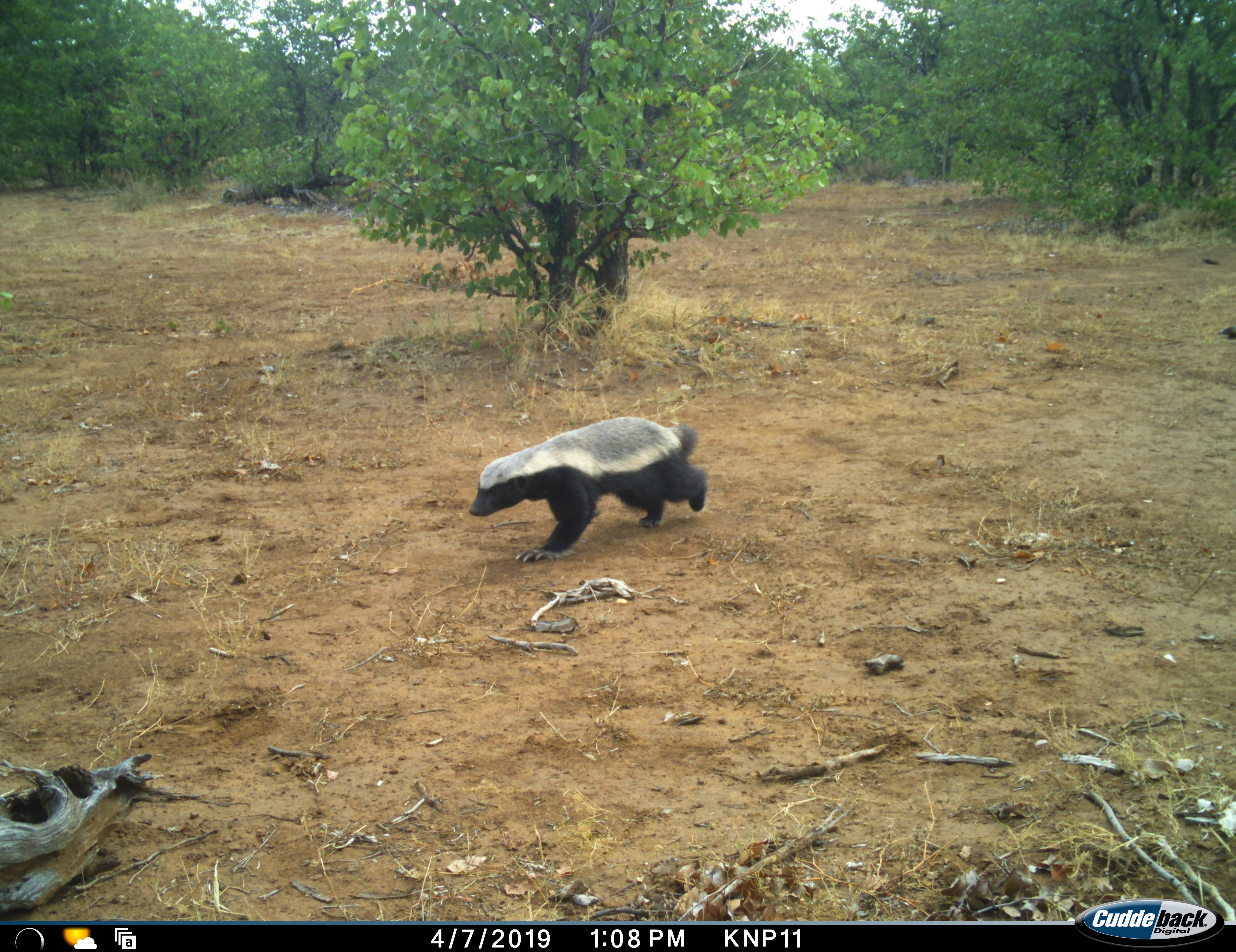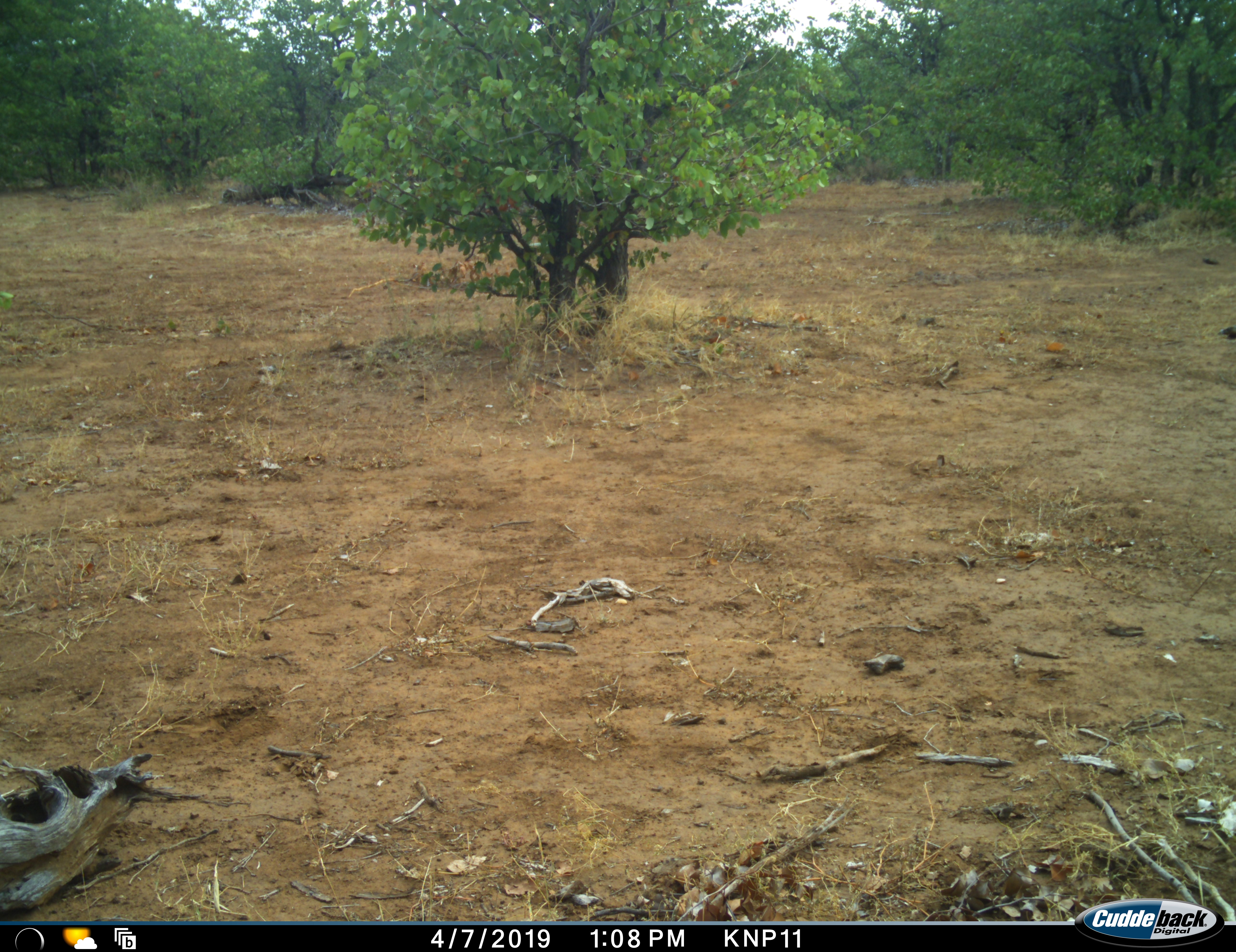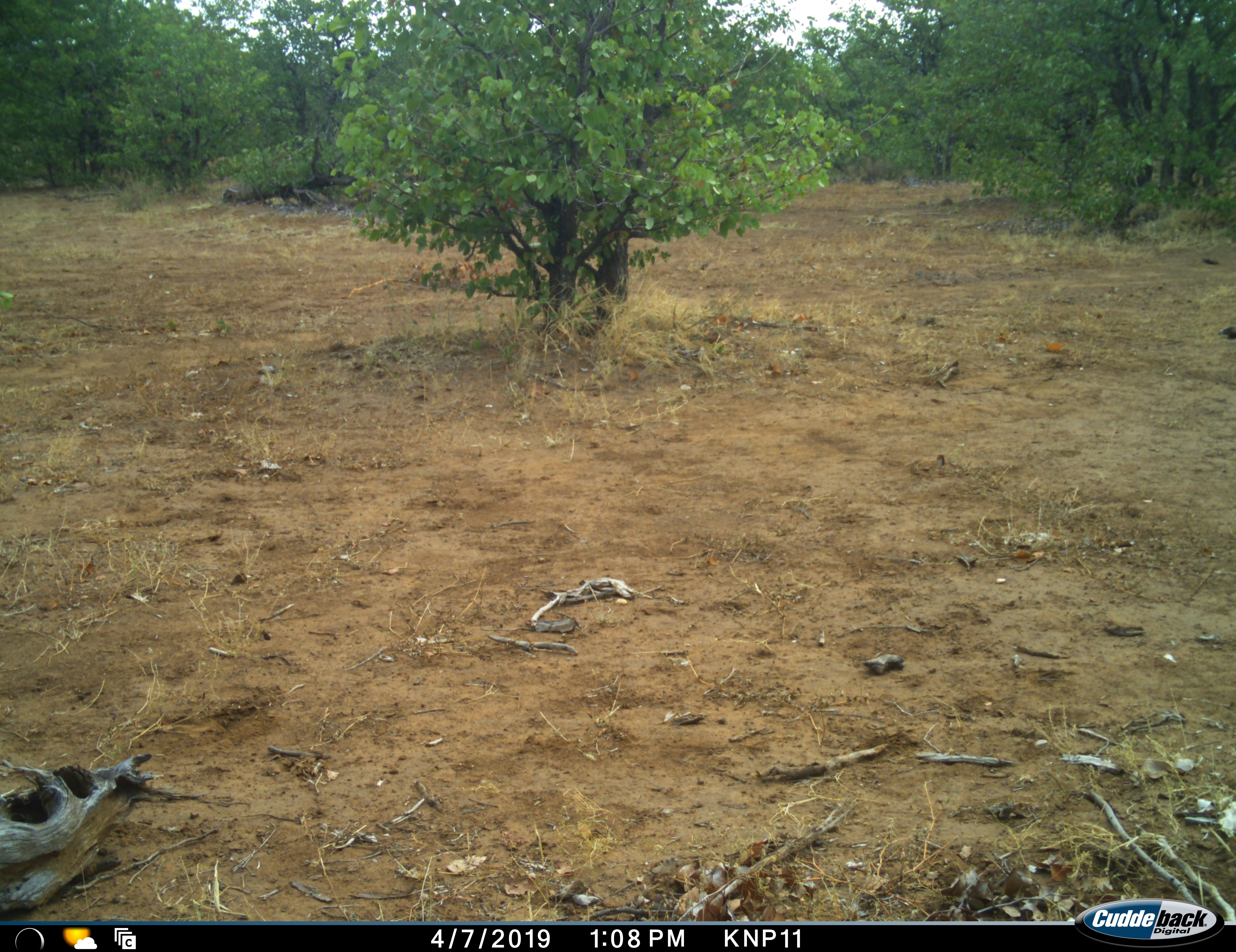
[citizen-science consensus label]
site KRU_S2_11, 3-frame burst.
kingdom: Animalia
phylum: Chordata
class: Mammalia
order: Carnivora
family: Mustelidae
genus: Mellivora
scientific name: Mellivora capensis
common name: honey badger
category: honeybadger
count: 1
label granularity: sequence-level